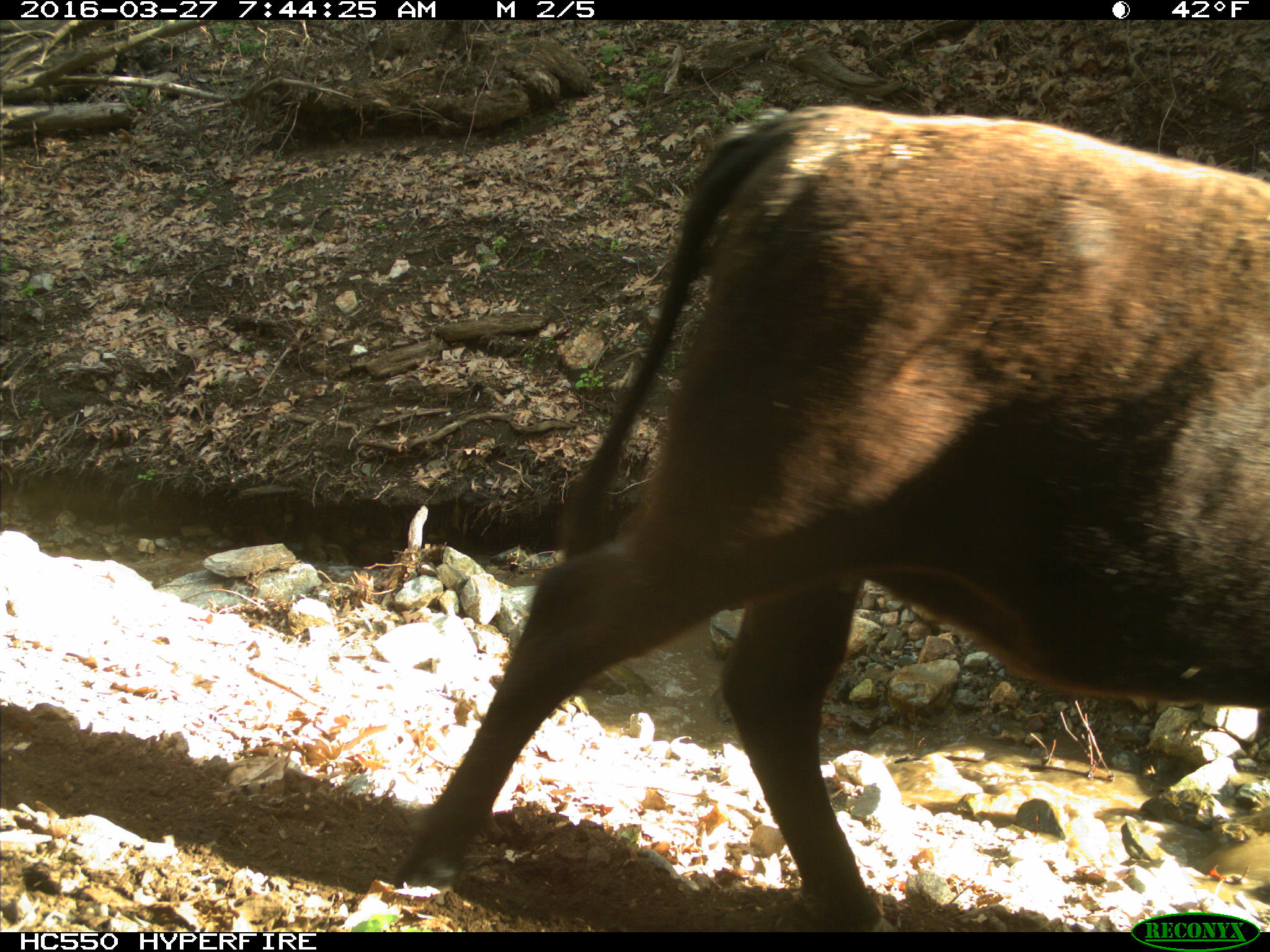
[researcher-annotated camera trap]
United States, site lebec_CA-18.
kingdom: Animalia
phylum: Chordata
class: Mammalia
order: Artiodactyla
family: Bovidae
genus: Bos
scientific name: Bos taurus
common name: domestic cow